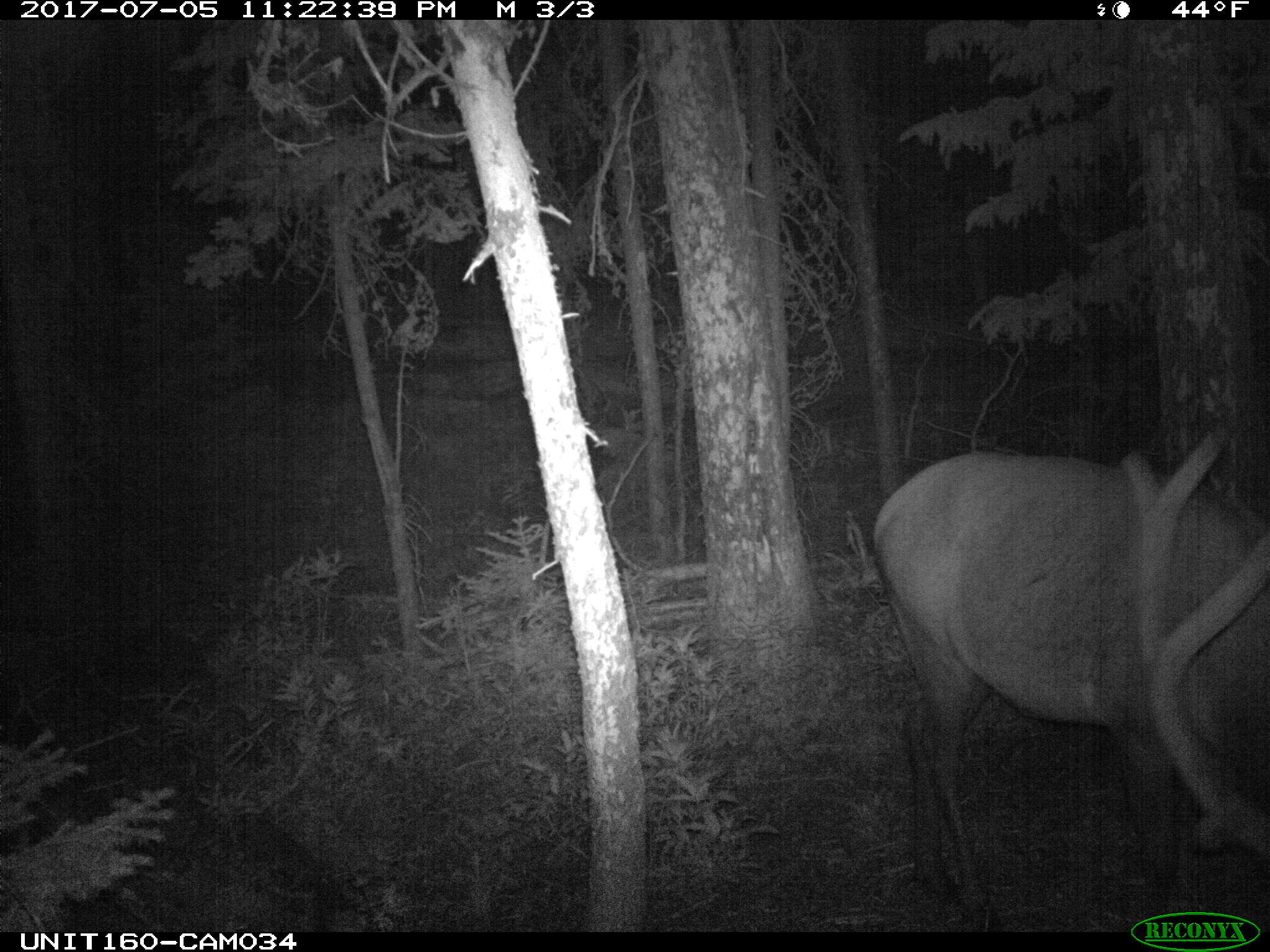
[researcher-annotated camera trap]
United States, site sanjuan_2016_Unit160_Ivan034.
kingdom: Animalia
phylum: Chordata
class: Mammalia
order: Artiodactyla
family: Cervidae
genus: Cervus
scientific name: Cervus elaphus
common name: red deer